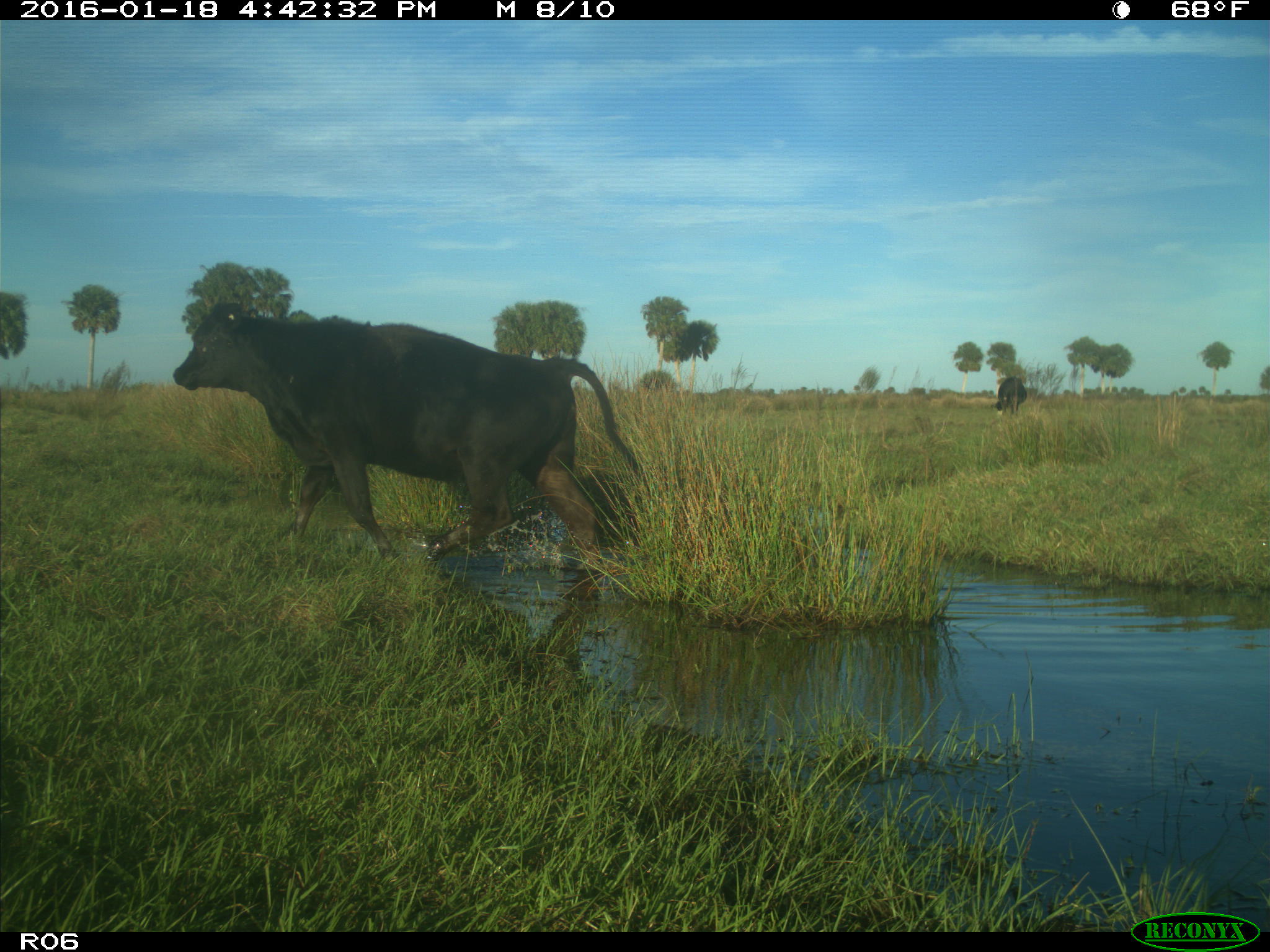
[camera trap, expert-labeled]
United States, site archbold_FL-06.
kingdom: Animalia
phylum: Chordata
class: Mammalia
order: Artiodactyla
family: Bovidae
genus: Bos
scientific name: Bos taurus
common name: domestic cow